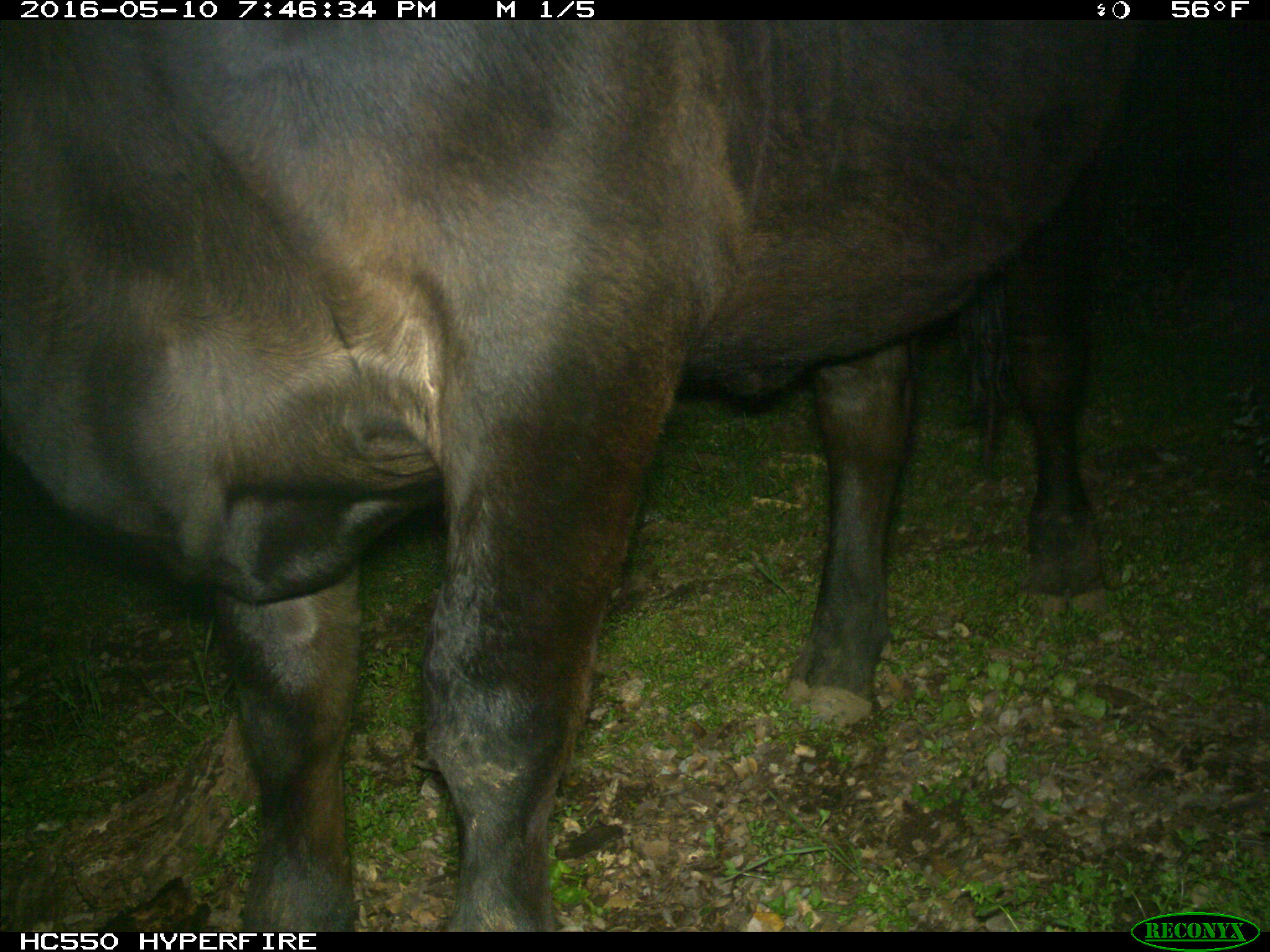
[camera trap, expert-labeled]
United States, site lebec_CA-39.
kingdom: Animalia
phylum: Chordata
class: Mammalia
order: Artiodactyla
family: Bovidae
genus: Bos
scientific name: Bos taurus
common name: domestic cow